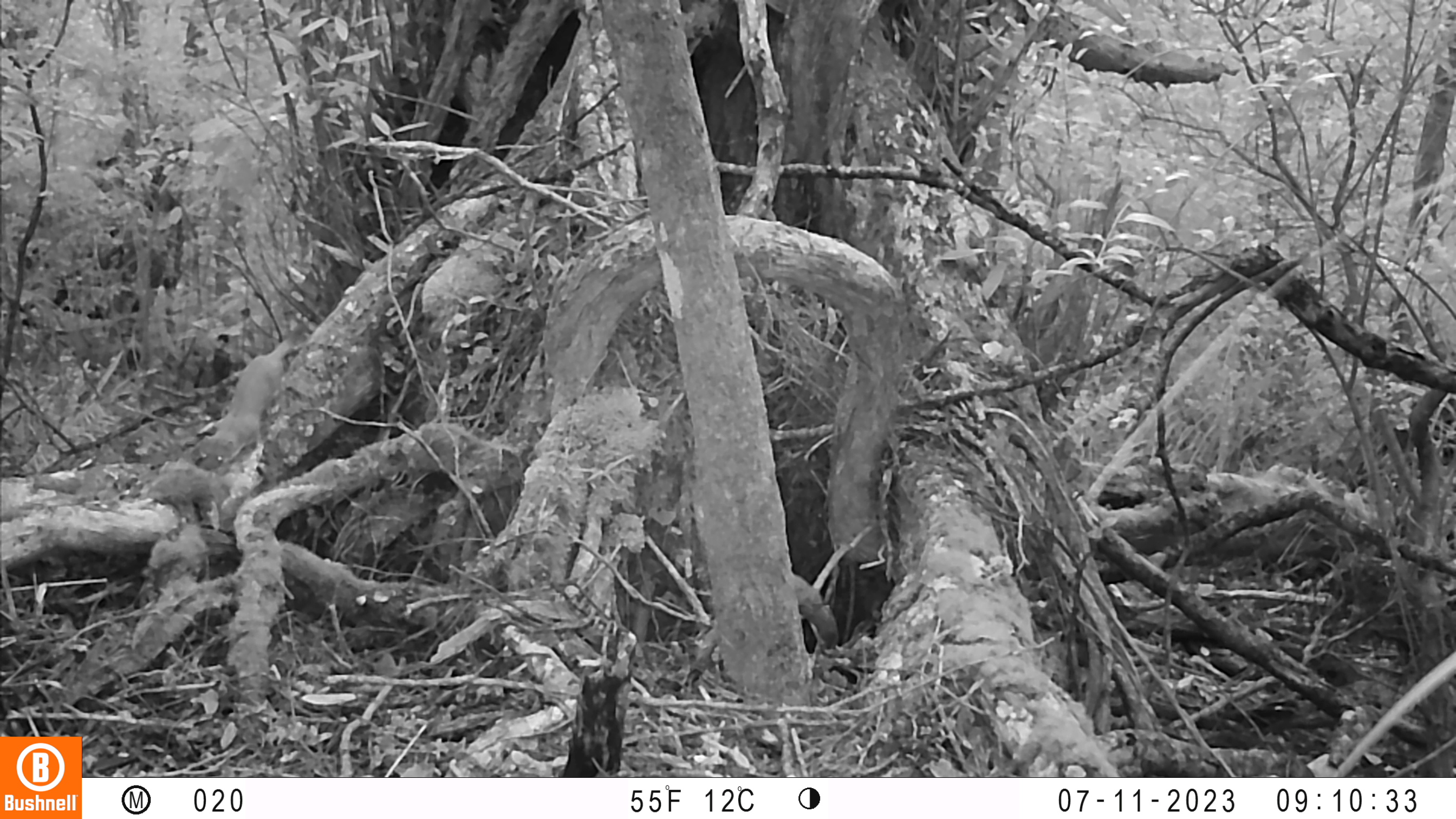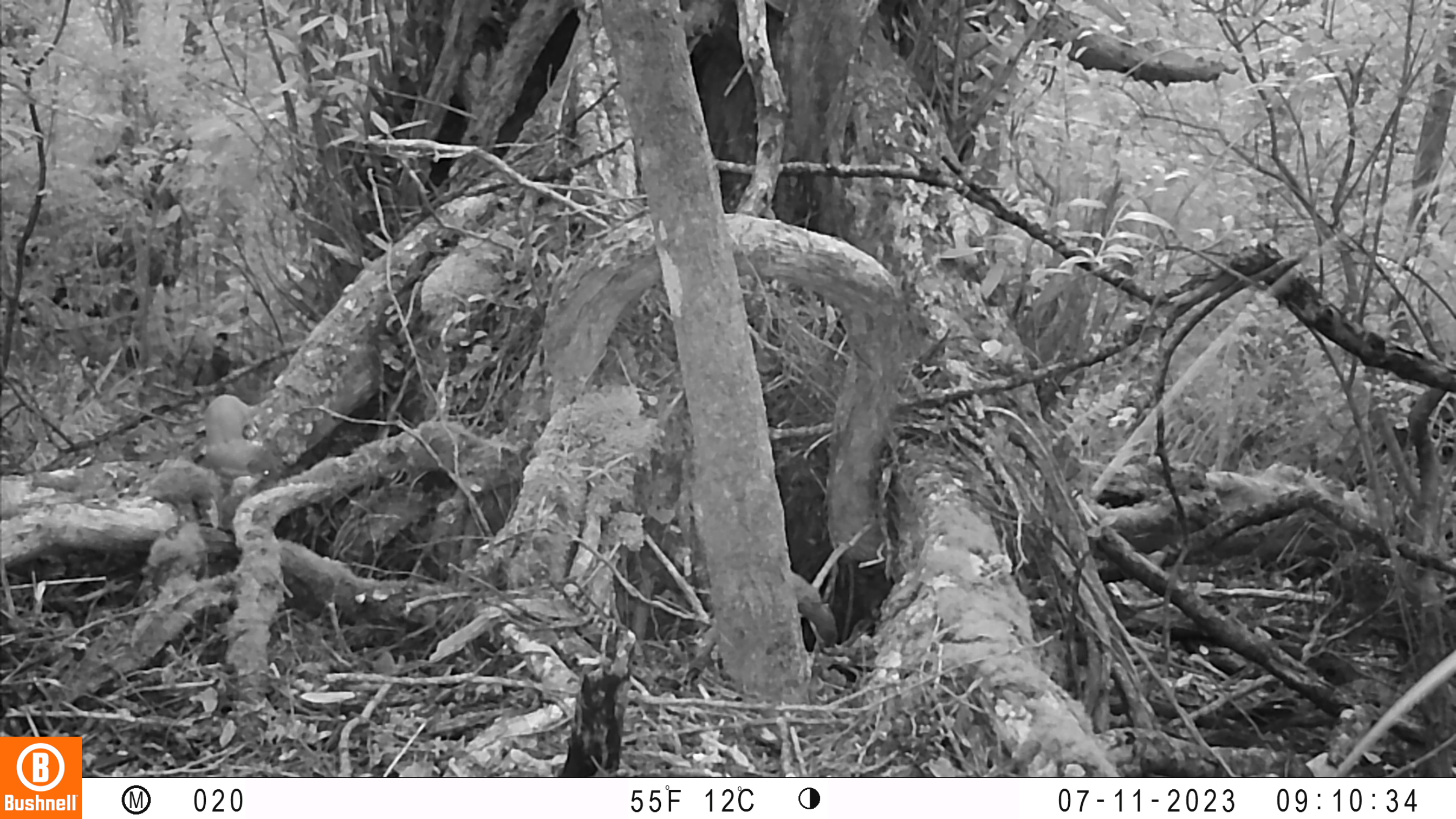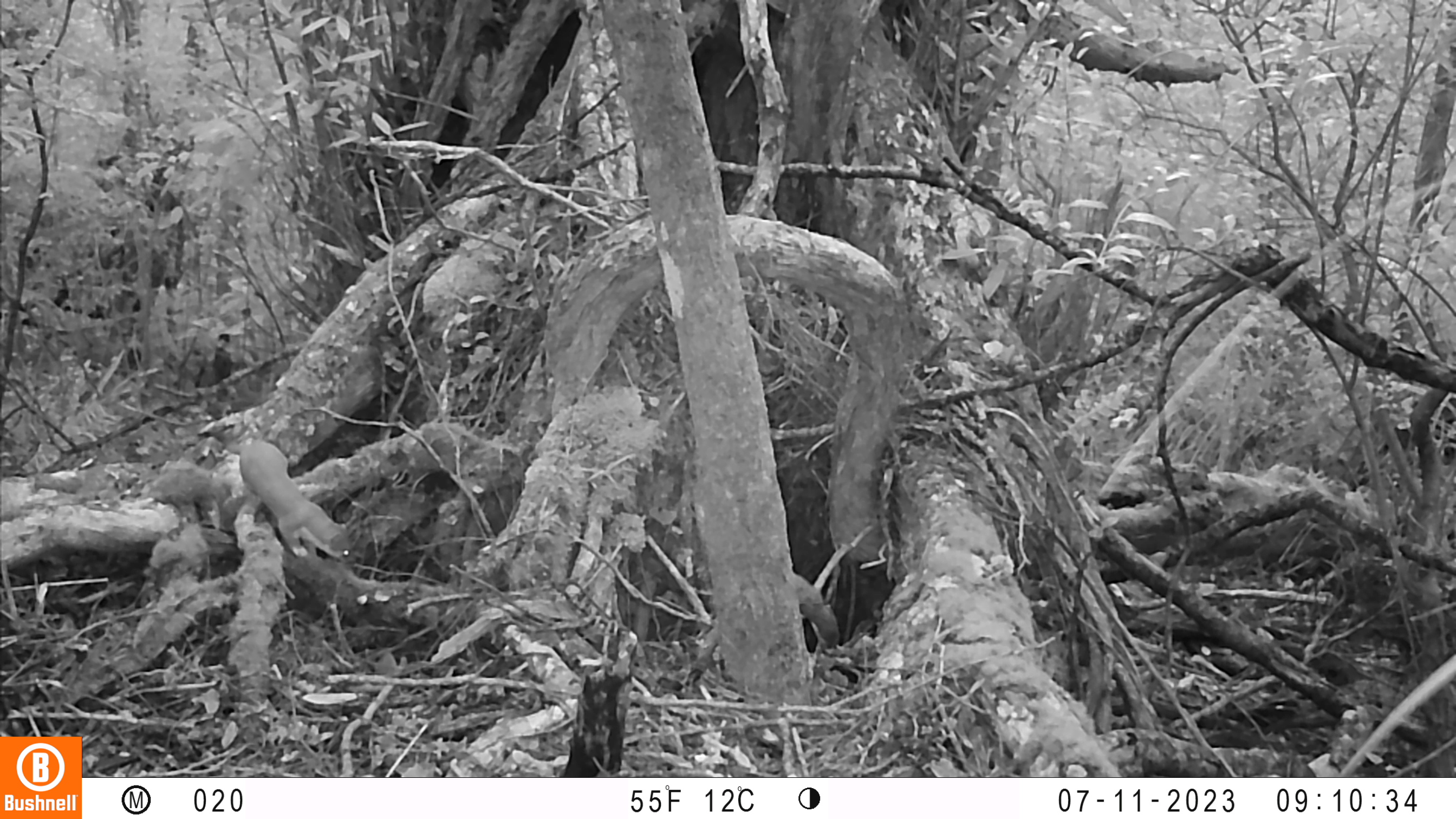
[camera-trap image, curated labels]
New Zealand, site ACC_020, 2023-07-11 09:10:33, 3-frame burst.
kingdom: Animalia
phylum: Chordata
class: Mammalia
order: Carnivora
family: Mustelidae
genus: Mustela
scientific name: Mustela erminea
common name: stoat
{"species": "stoat (Mustela erminea)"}